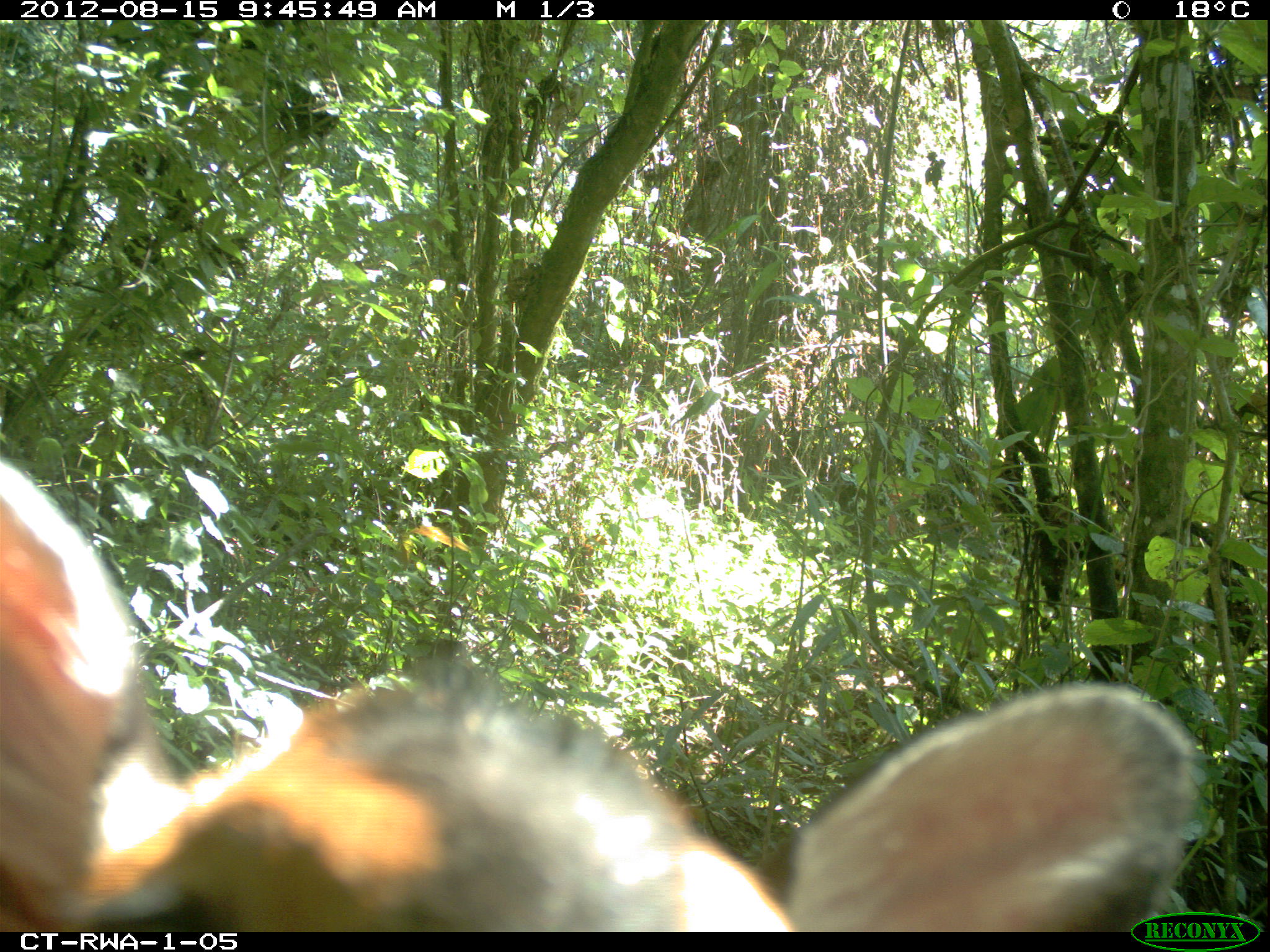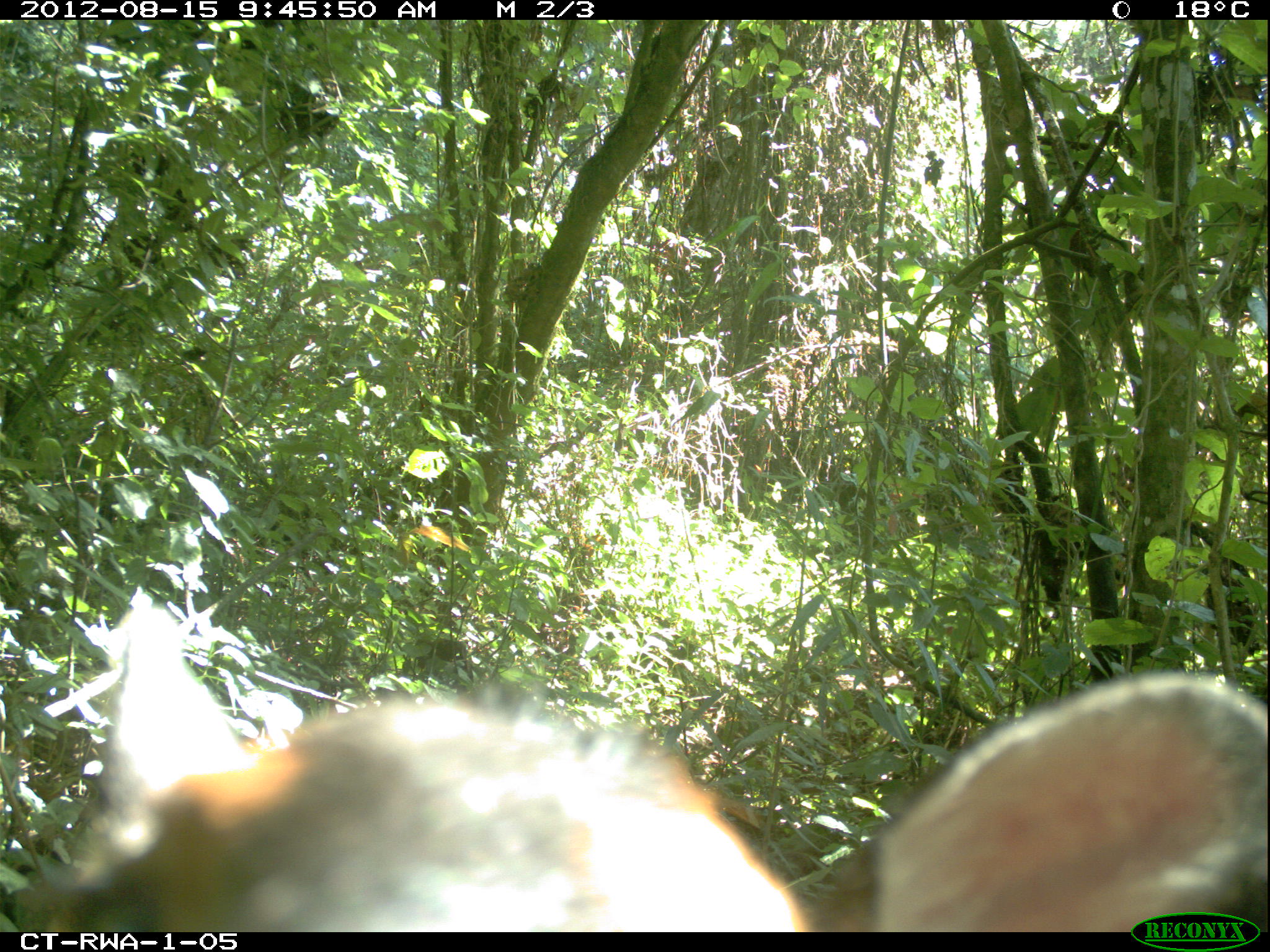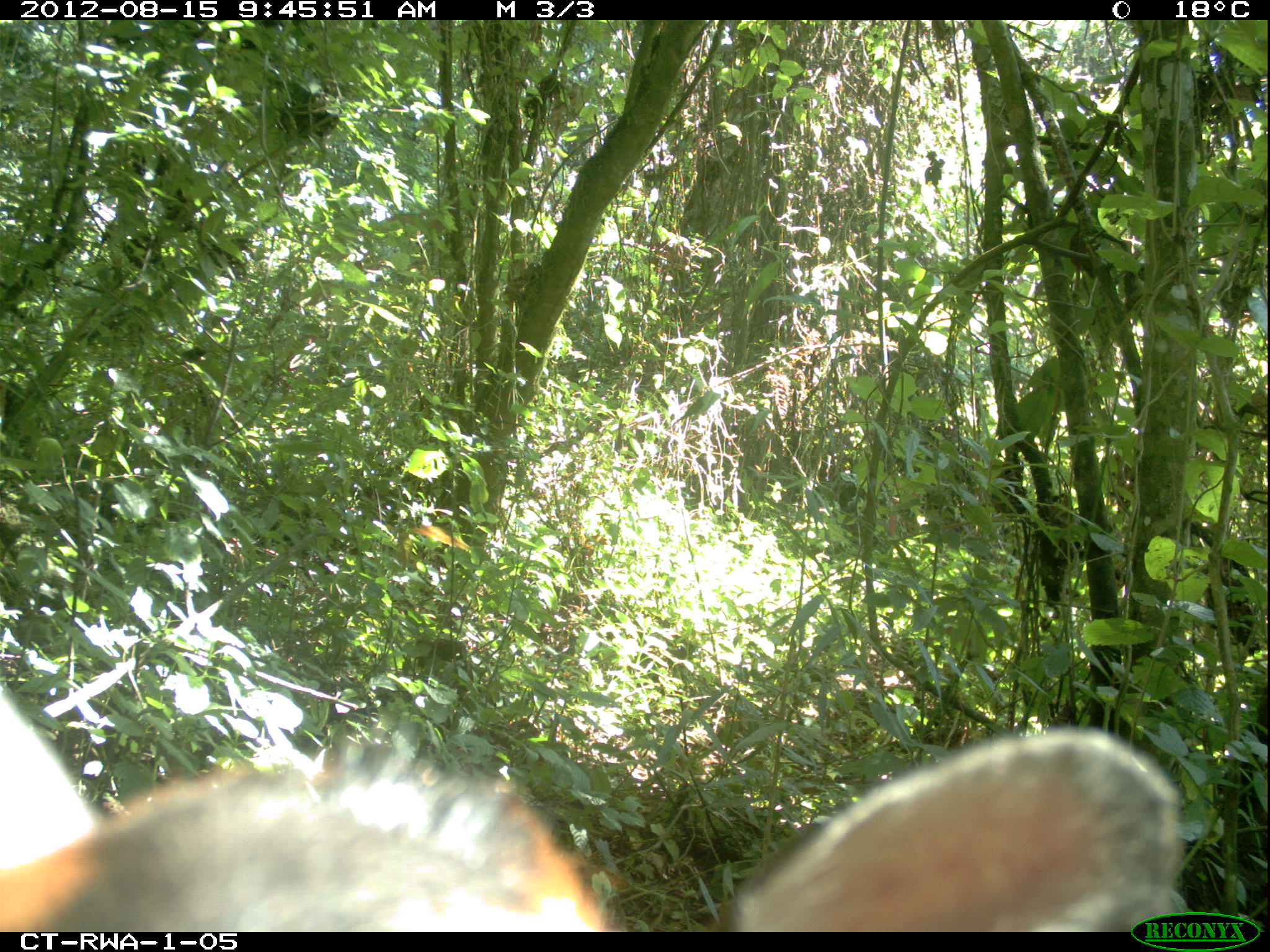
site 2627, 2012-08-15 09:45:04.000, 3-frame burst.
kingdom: Animalia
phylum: Chordata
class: Mammalia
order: Artiodactyla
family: Bovidae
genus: Cephalophus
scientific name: Cephalophus nigrifrons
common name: black-fronted duiker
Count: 1.